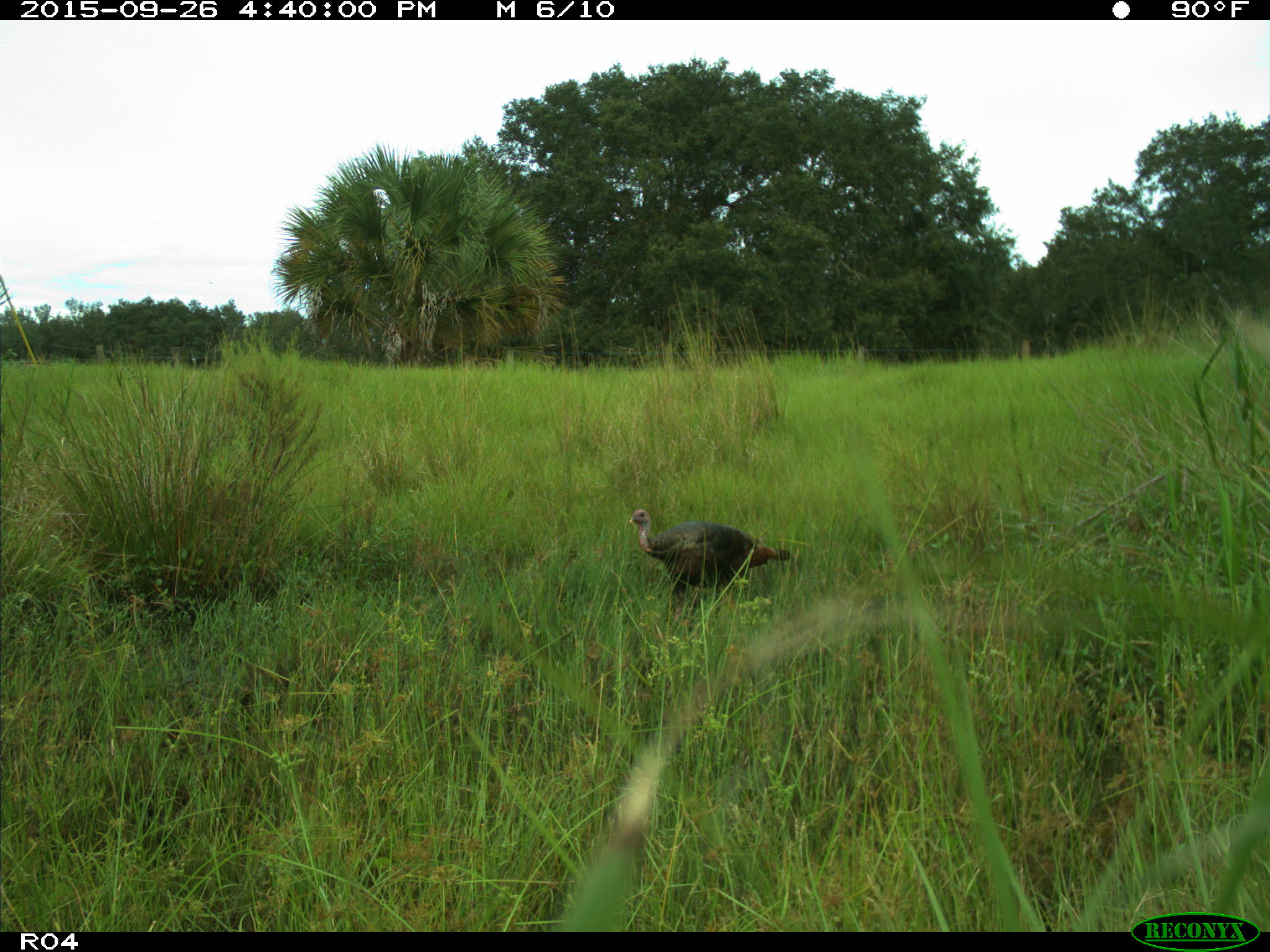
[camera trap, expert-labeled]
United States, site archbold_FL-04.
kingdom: Animalia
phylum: Chordata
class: Aves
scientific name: Aves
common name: birds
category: unidentified bird